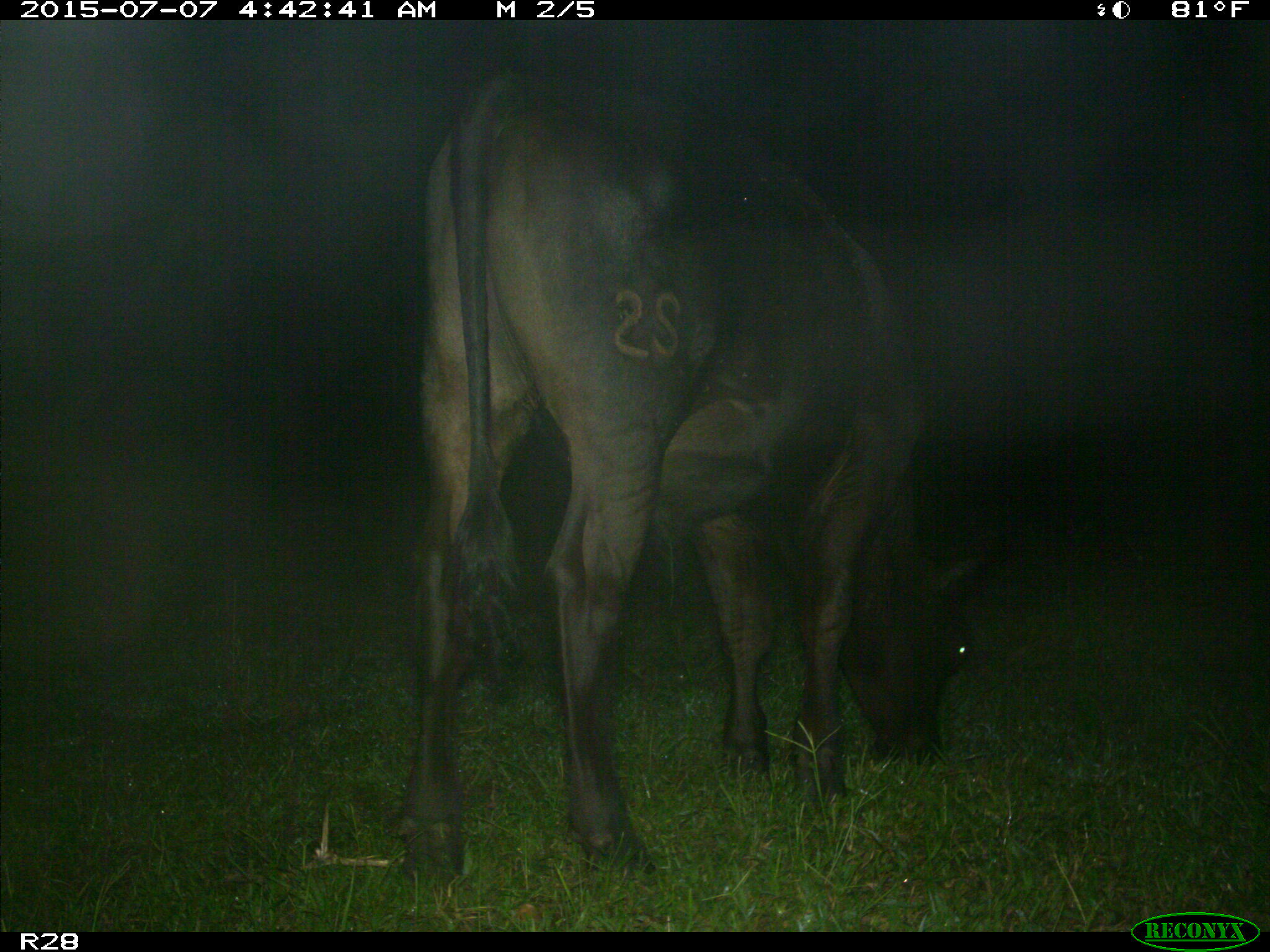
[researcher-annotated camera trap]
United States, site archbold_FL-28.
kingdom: Animalia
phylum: Chordata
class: Mammalia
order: Artiodactyla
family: Bovidae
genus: Bos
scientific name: Bos taurus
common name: domestic cow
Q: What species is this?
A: Bos taurus (domestic cow).